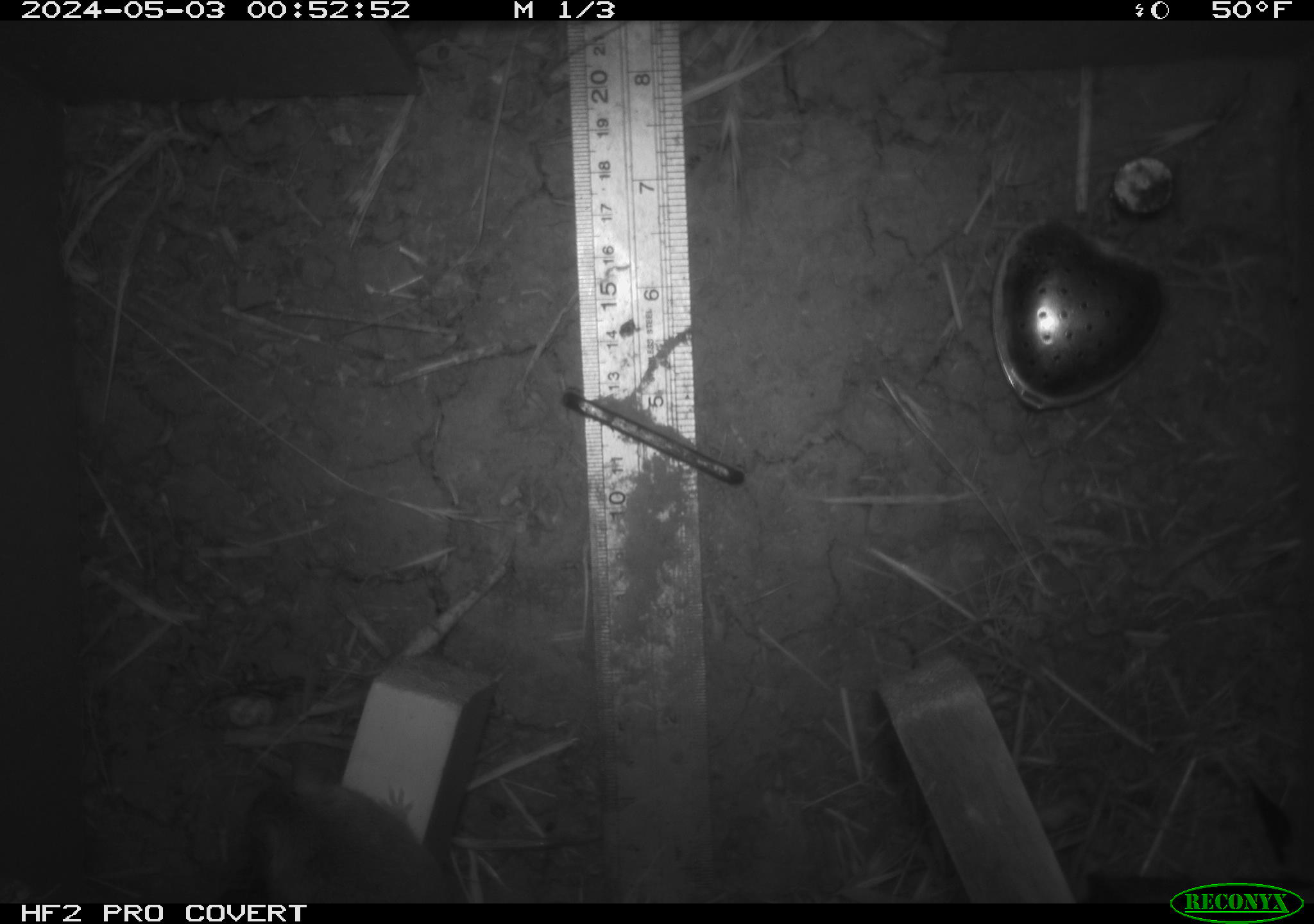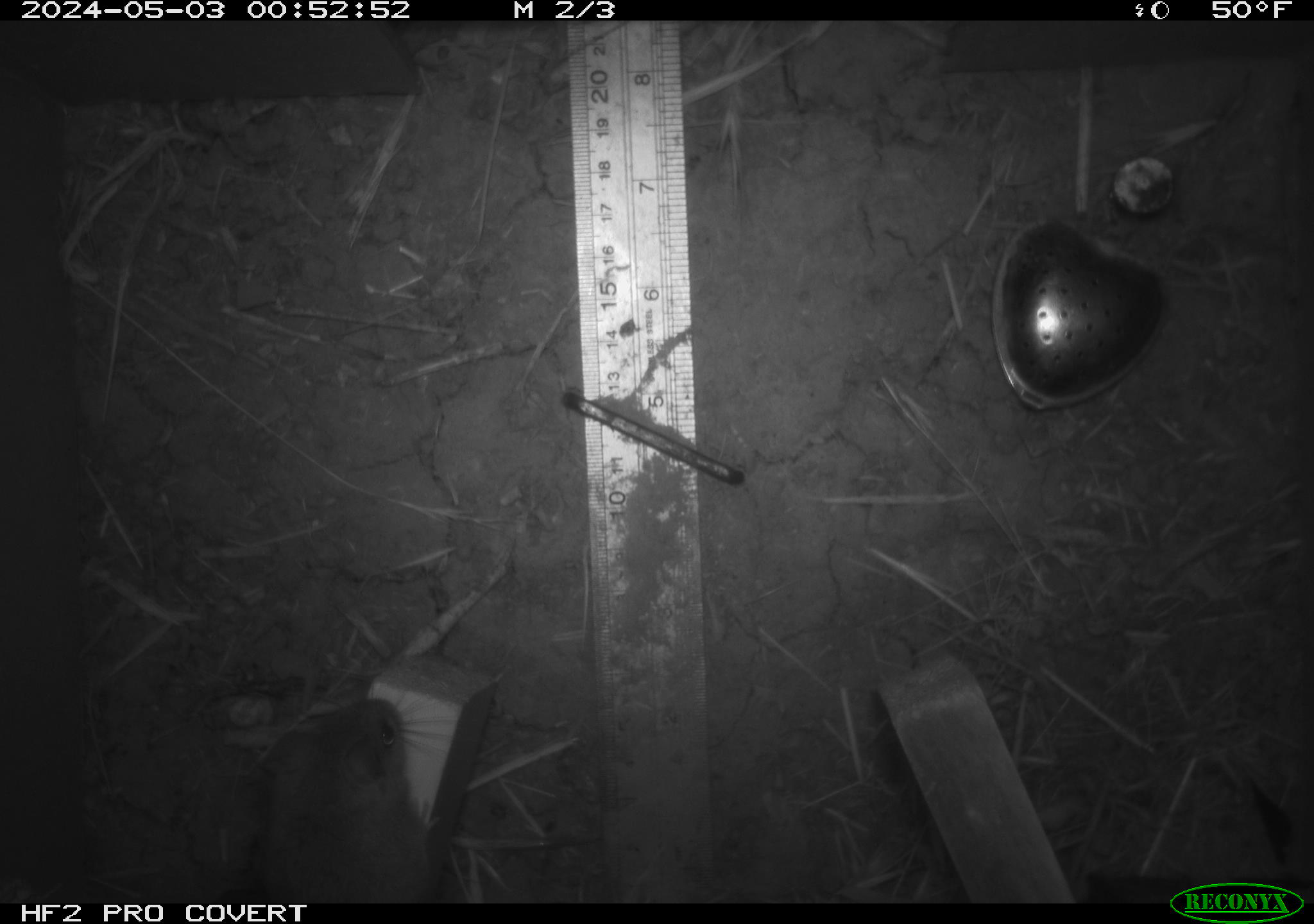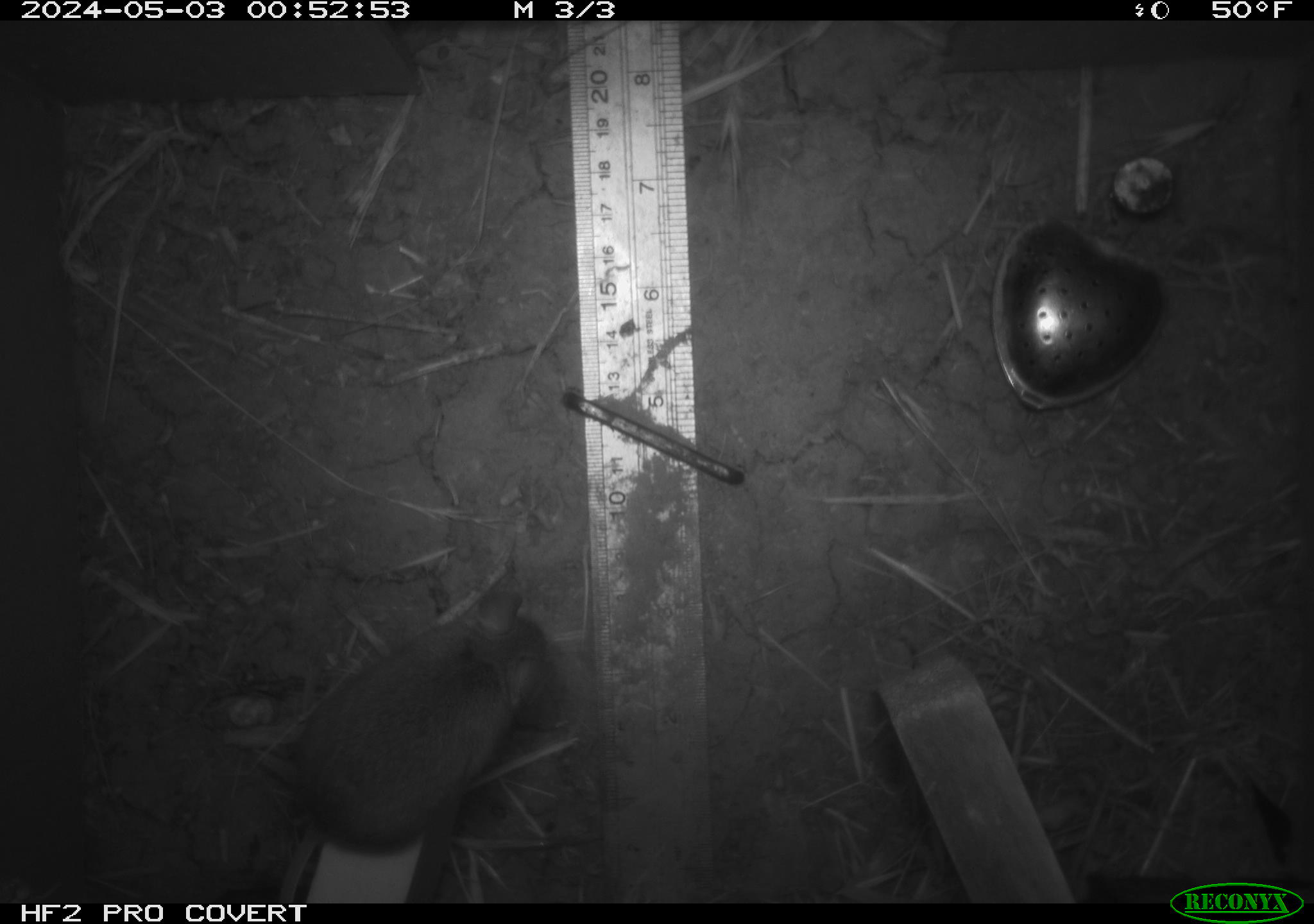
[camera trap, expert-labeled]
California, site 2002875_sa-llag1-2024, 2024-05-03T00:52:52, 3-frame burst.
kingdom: Animalia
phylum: Chordata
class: Mammalia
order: Rodentia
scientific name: Rodentia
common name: mouse species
Mouse species (Rodentia).